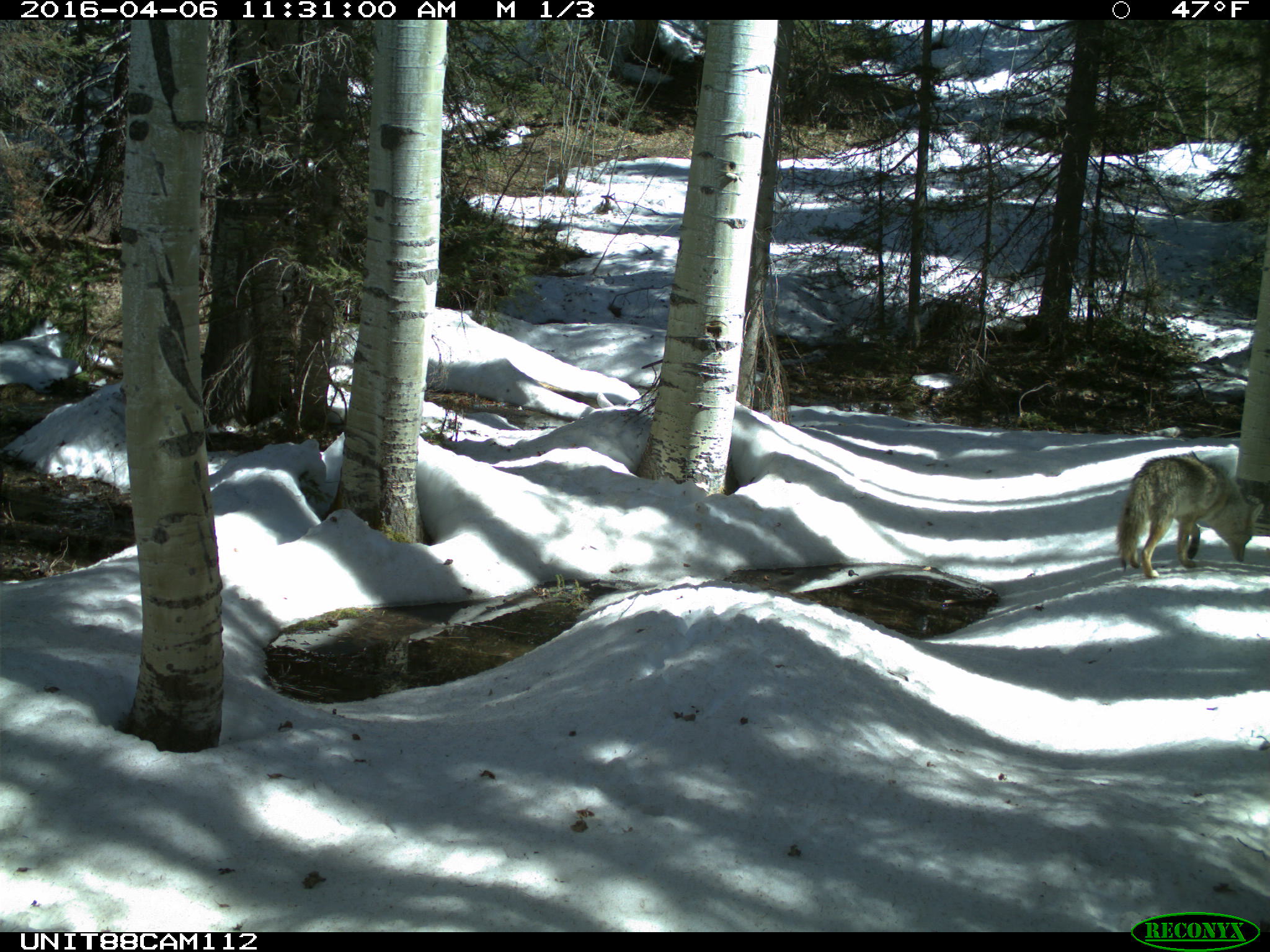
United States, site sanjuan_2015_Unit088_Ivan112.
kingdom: Animalia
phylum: Chordata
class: Mammalia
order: Carnivora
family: Canidae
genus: Canis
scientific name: Canis latrans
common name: coyote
Canis latrans (coyote).